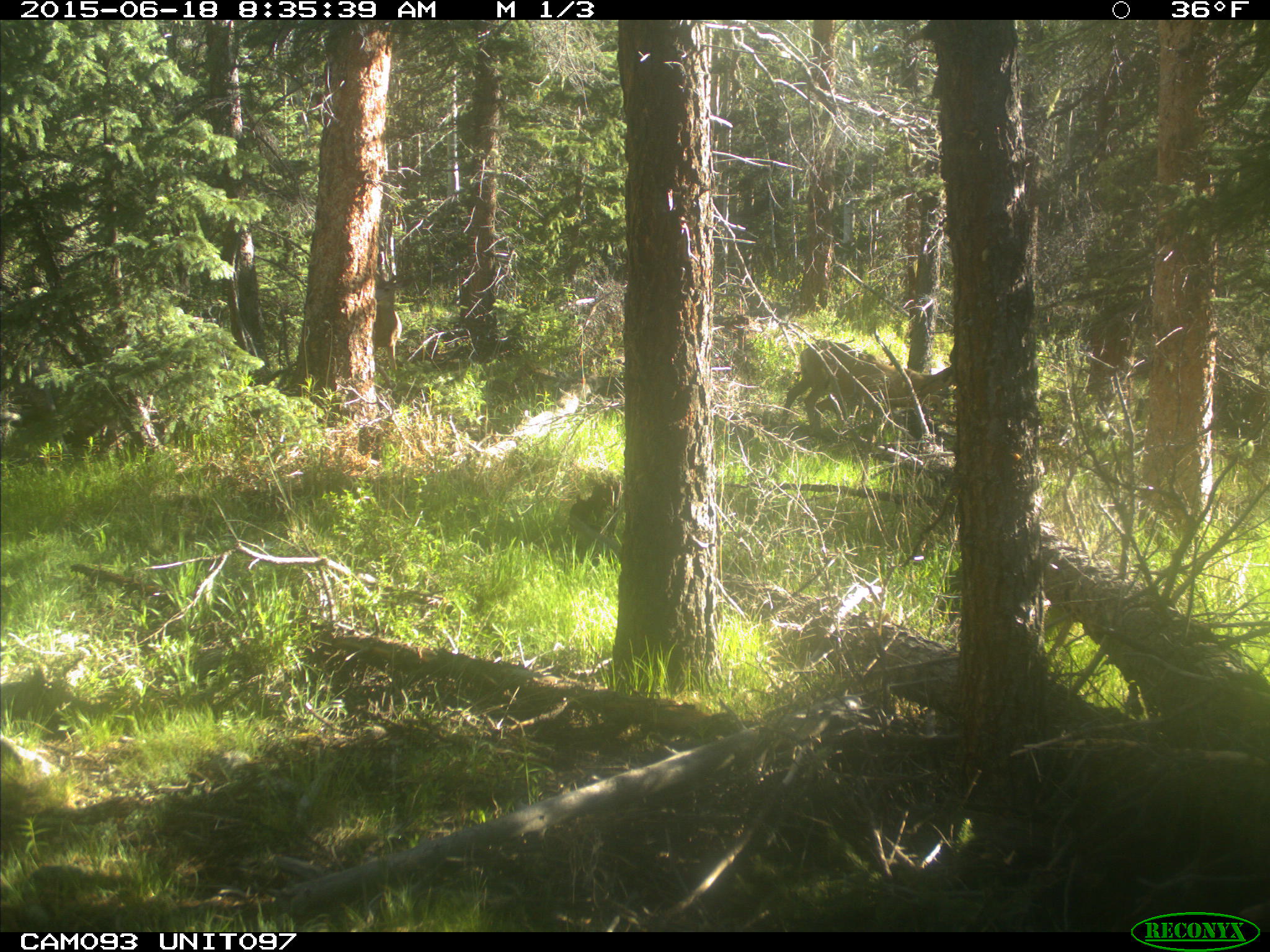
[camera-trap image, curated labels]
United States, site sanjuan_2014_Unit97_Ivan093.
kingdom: Animalia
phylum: Chordata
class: Mammalia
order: Artiodactyla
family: Cervidae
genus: Odocoileus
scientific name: Odocoileus hemionus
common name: mule deer